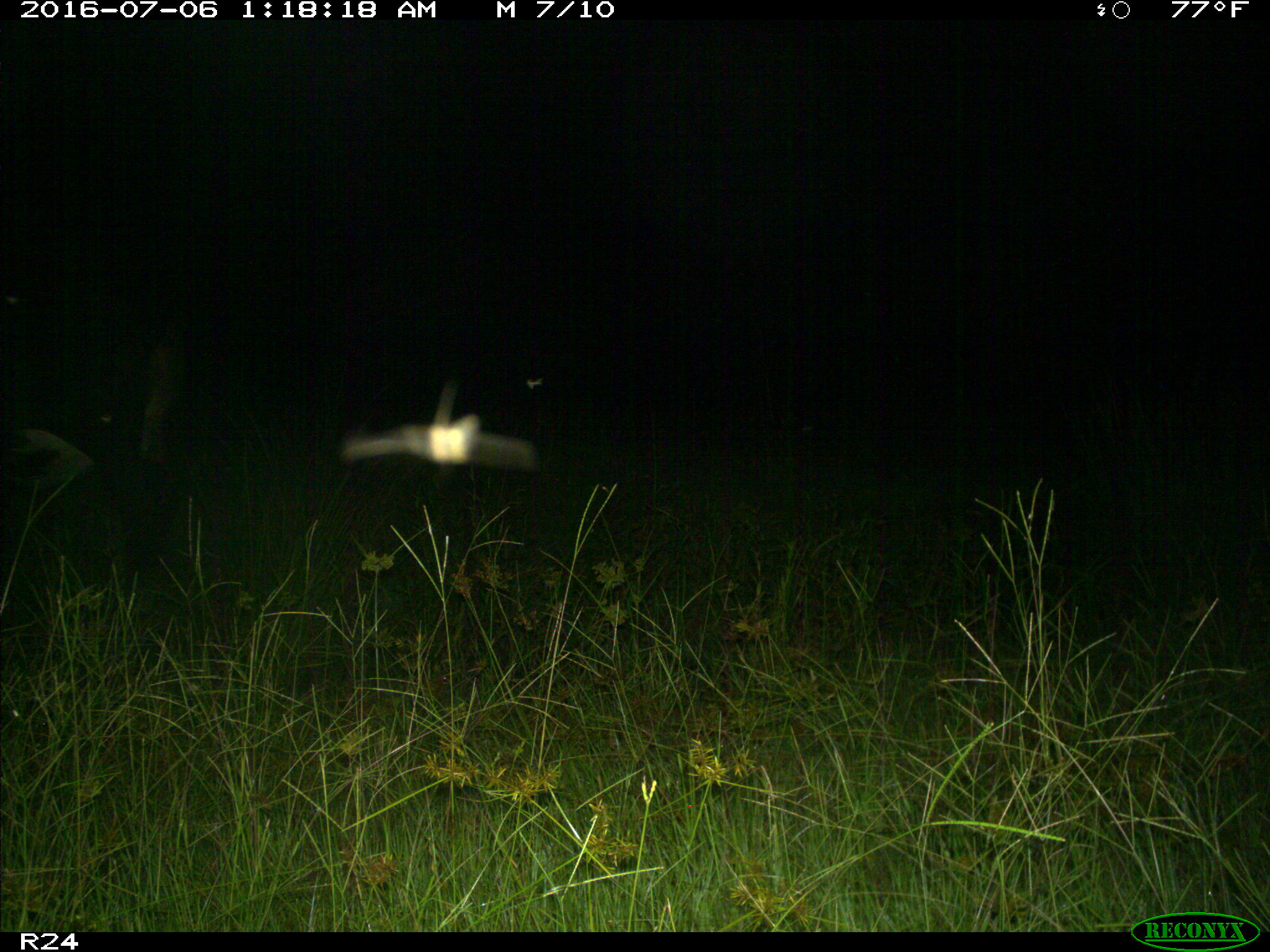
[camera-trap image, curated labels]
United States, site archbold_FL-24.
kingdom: Animalia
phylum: Chordata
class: Mammalia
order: Artiodactyla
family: Bovidae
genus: Bos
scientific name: Bos taurus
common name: domestic cow